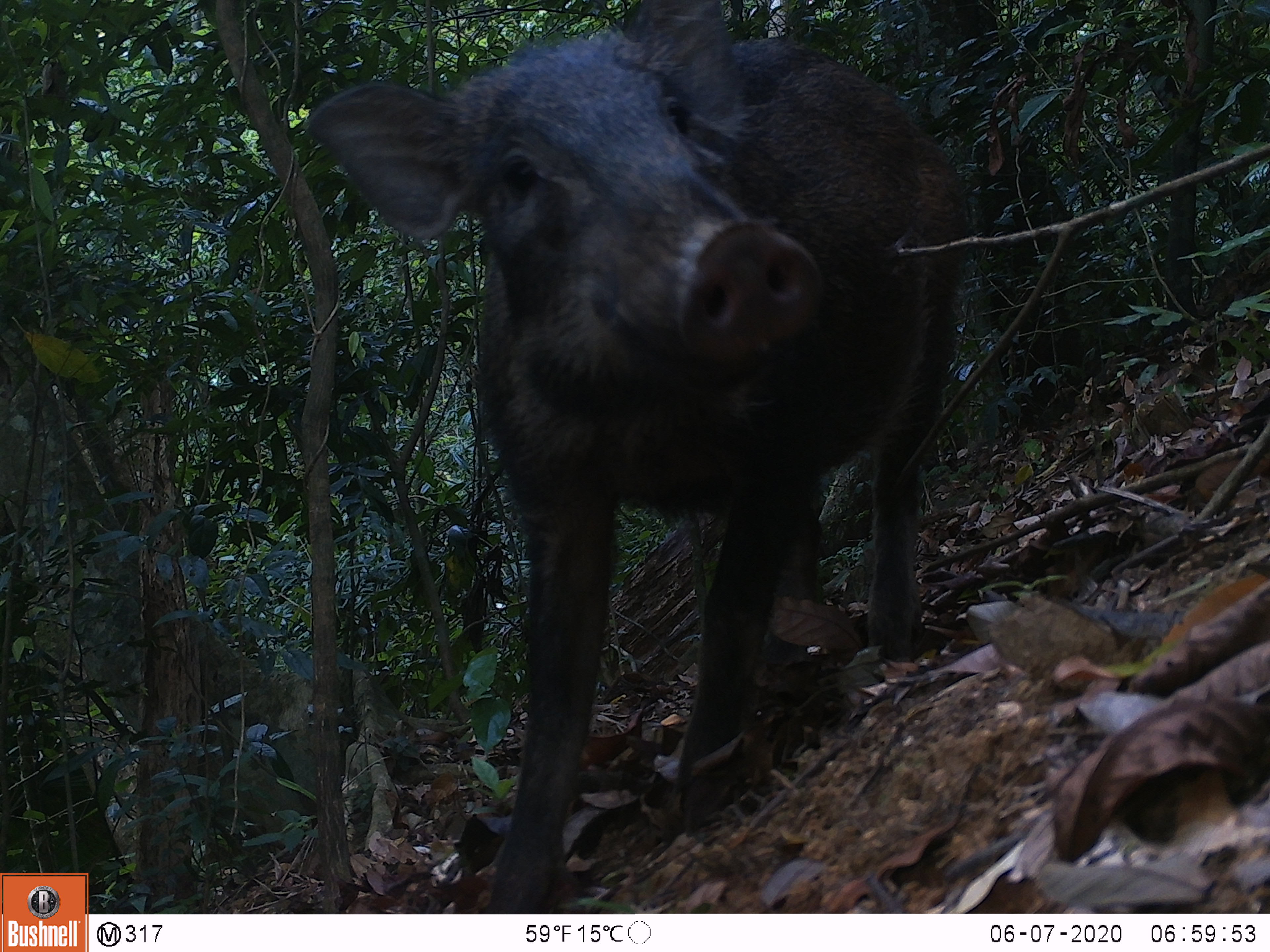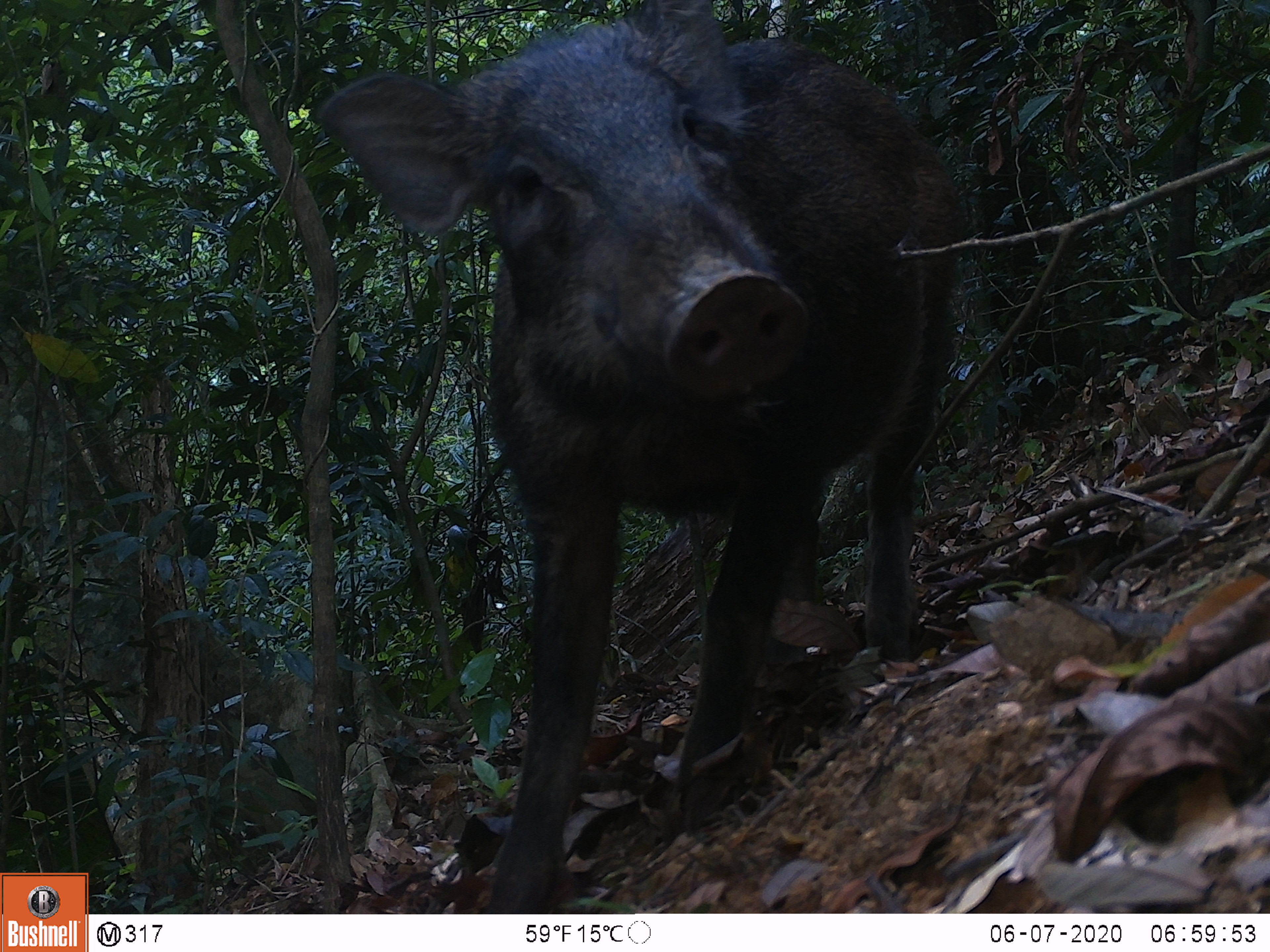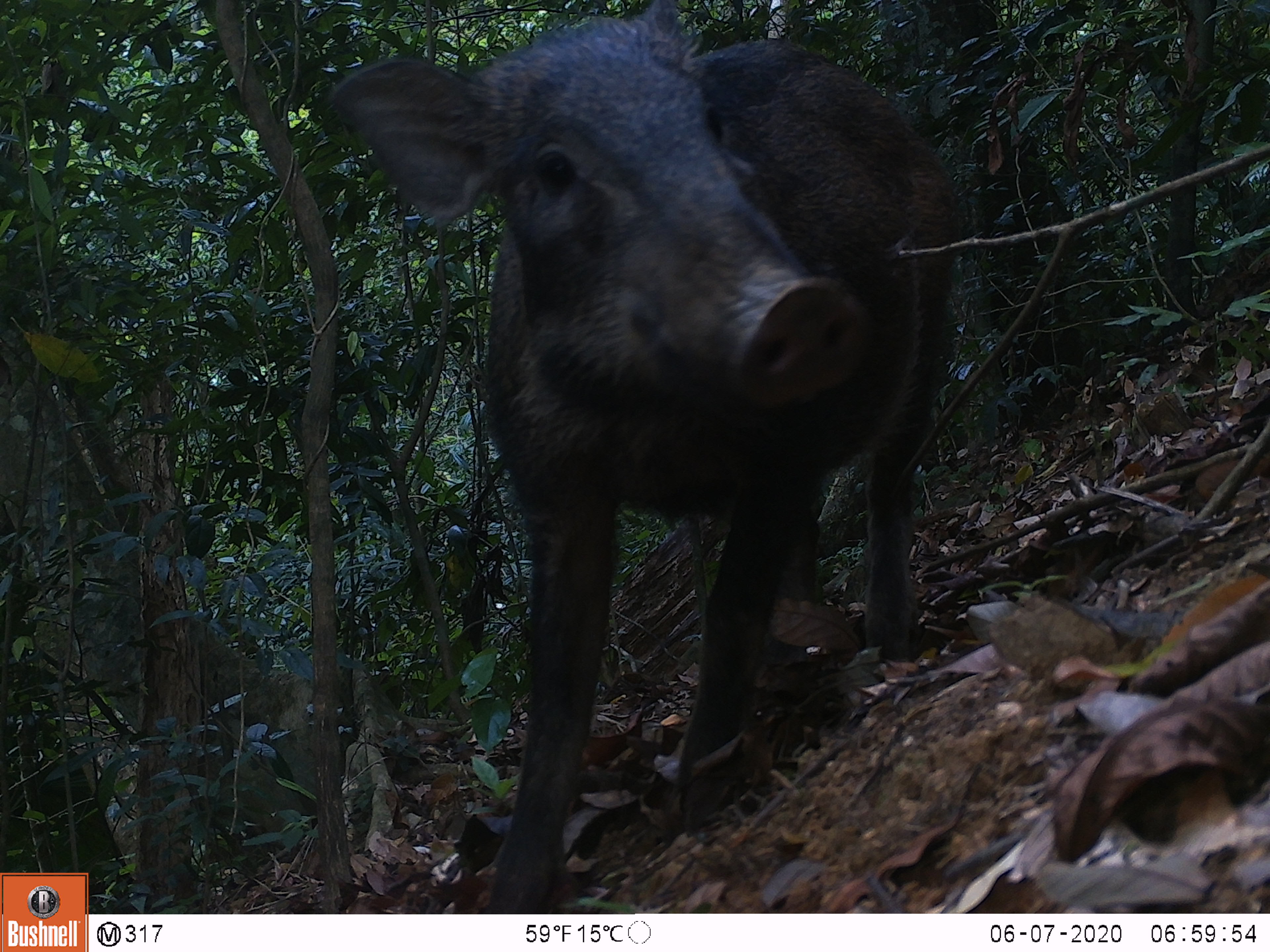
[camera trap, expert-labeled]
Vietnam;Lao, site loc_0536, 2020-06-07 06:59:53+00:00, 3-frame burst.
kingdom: Animalia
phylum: Chordata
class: Mammalia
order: Artiodactyla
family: Suidae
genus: Sus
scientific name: Sus scrofa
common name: eurasian wild pig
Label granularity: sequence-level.